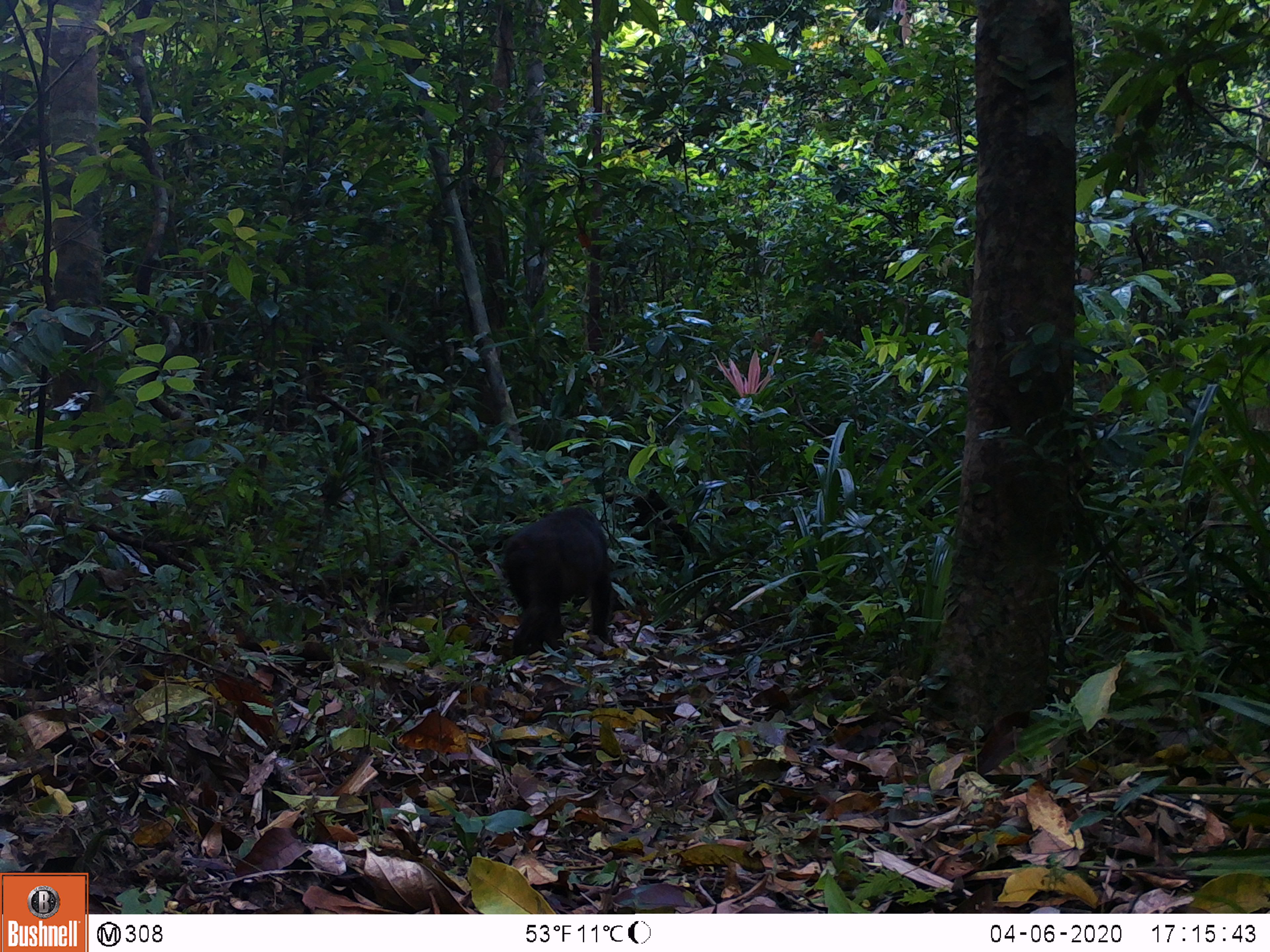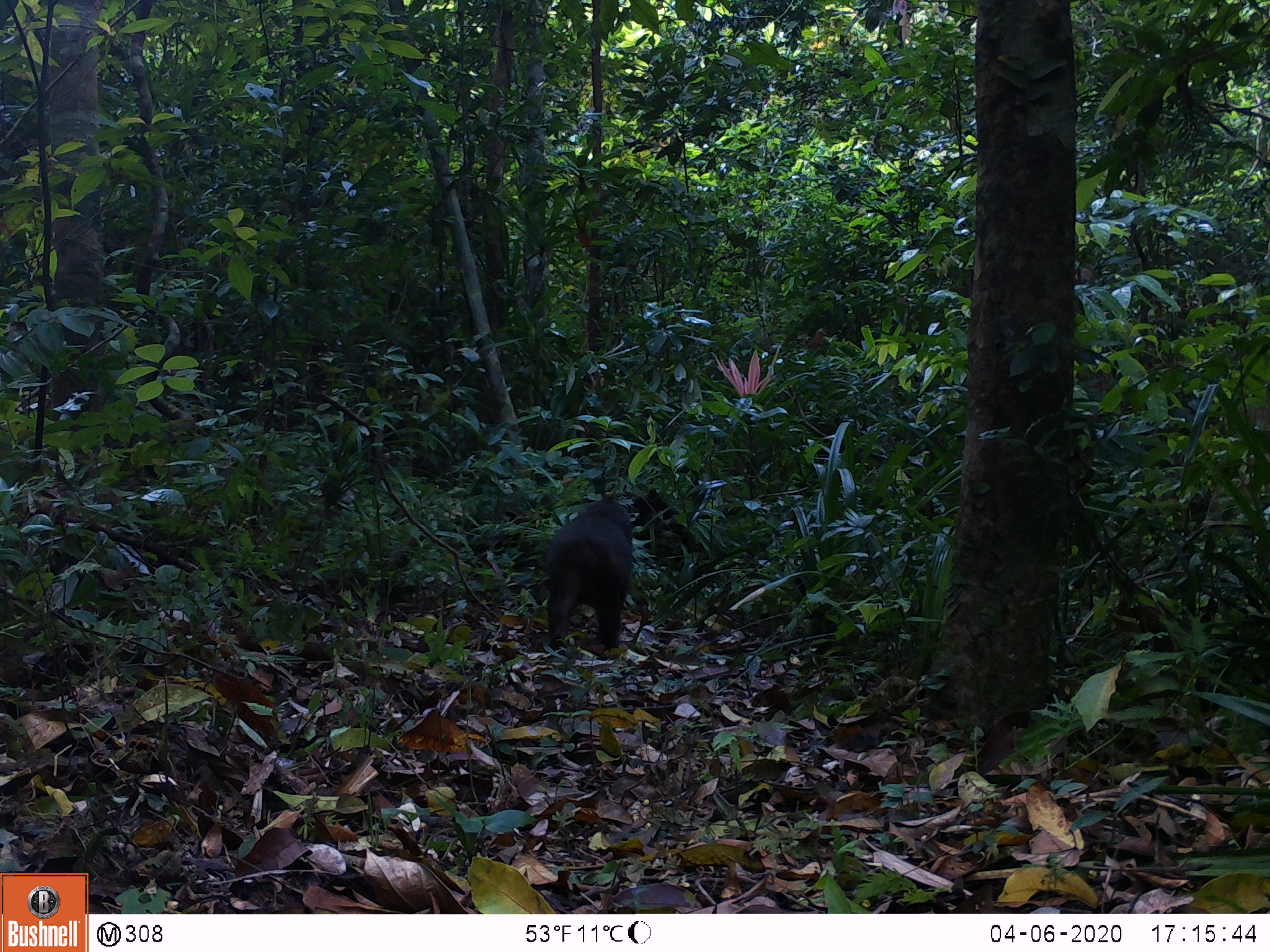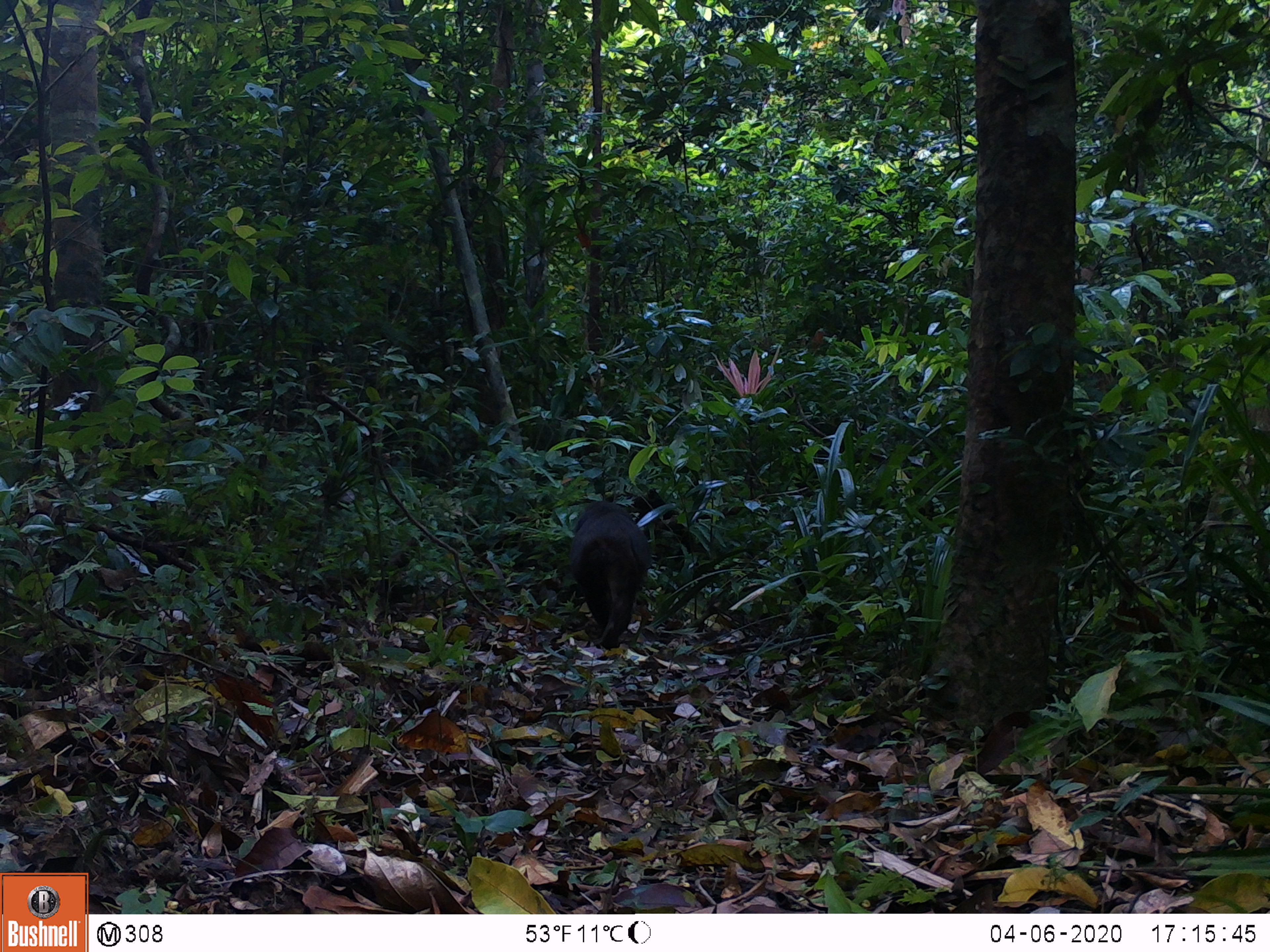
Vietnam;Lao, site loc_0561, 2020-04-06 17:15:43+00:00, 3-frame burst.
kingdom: Animalia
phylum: Chordata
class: Mammalia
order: Primates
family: Cercopithecidae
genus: Macaca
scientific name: Macaca arctoides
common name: stump-tailed macaque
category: stump tailed macaque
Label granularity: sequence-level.